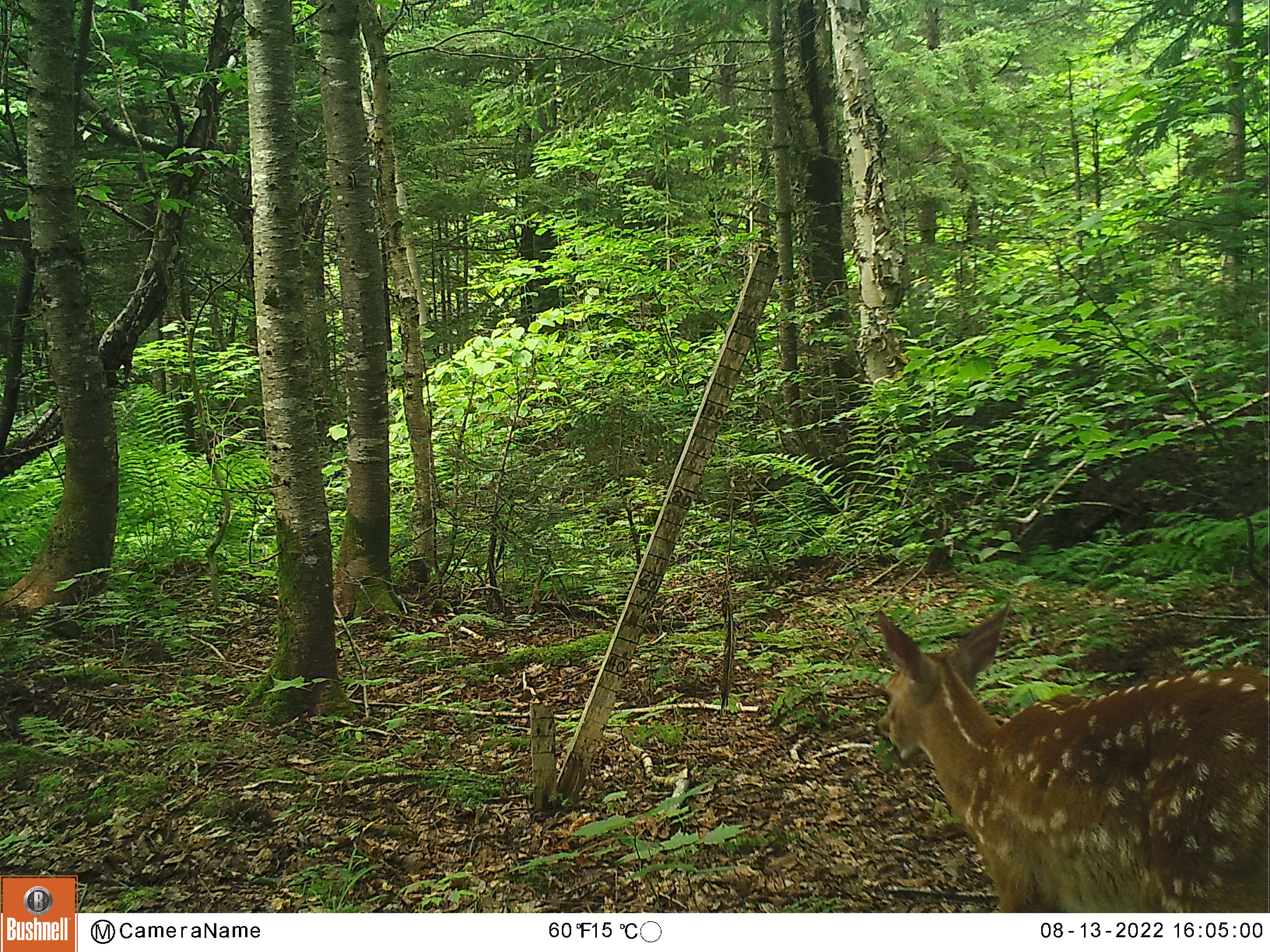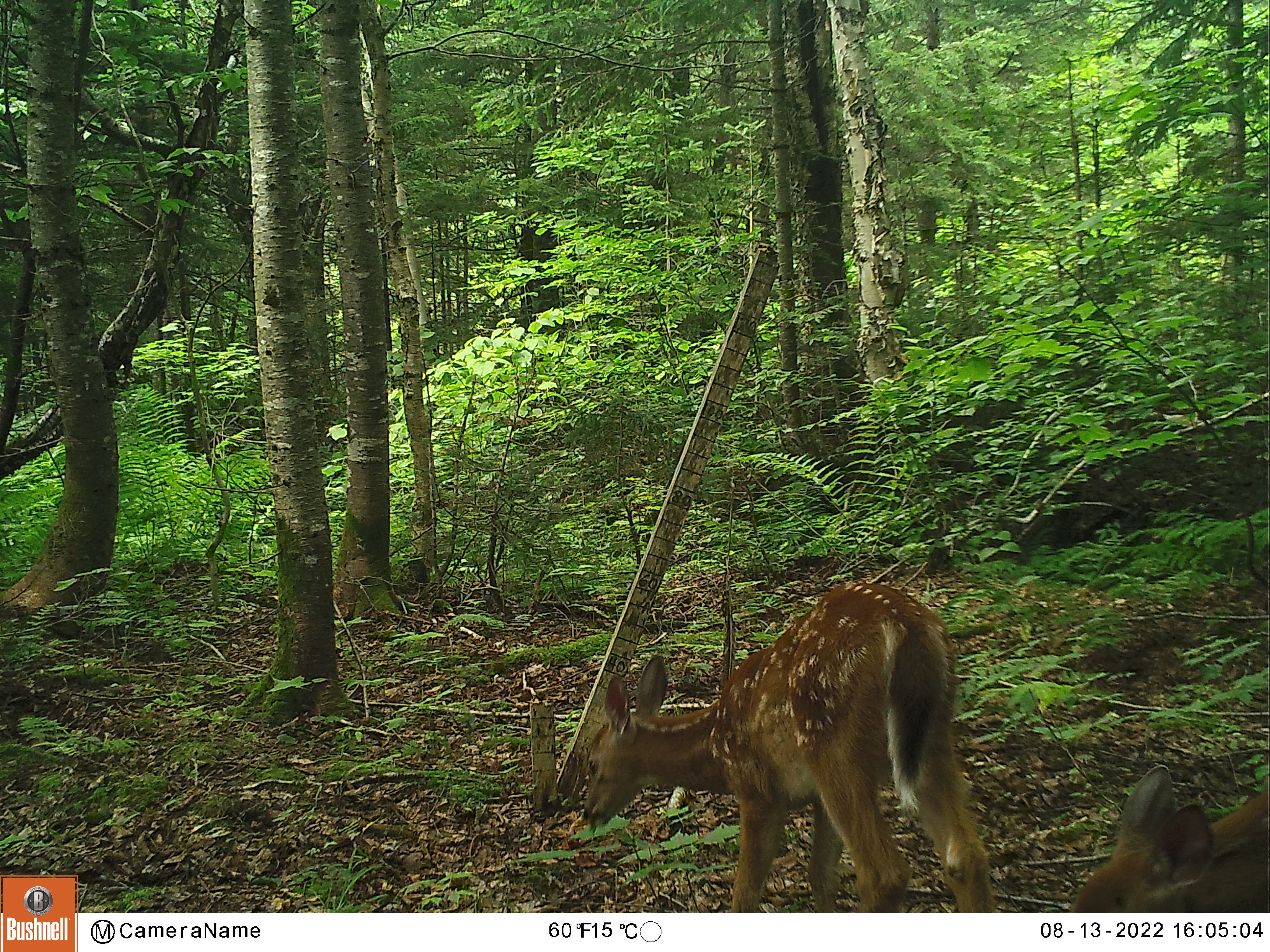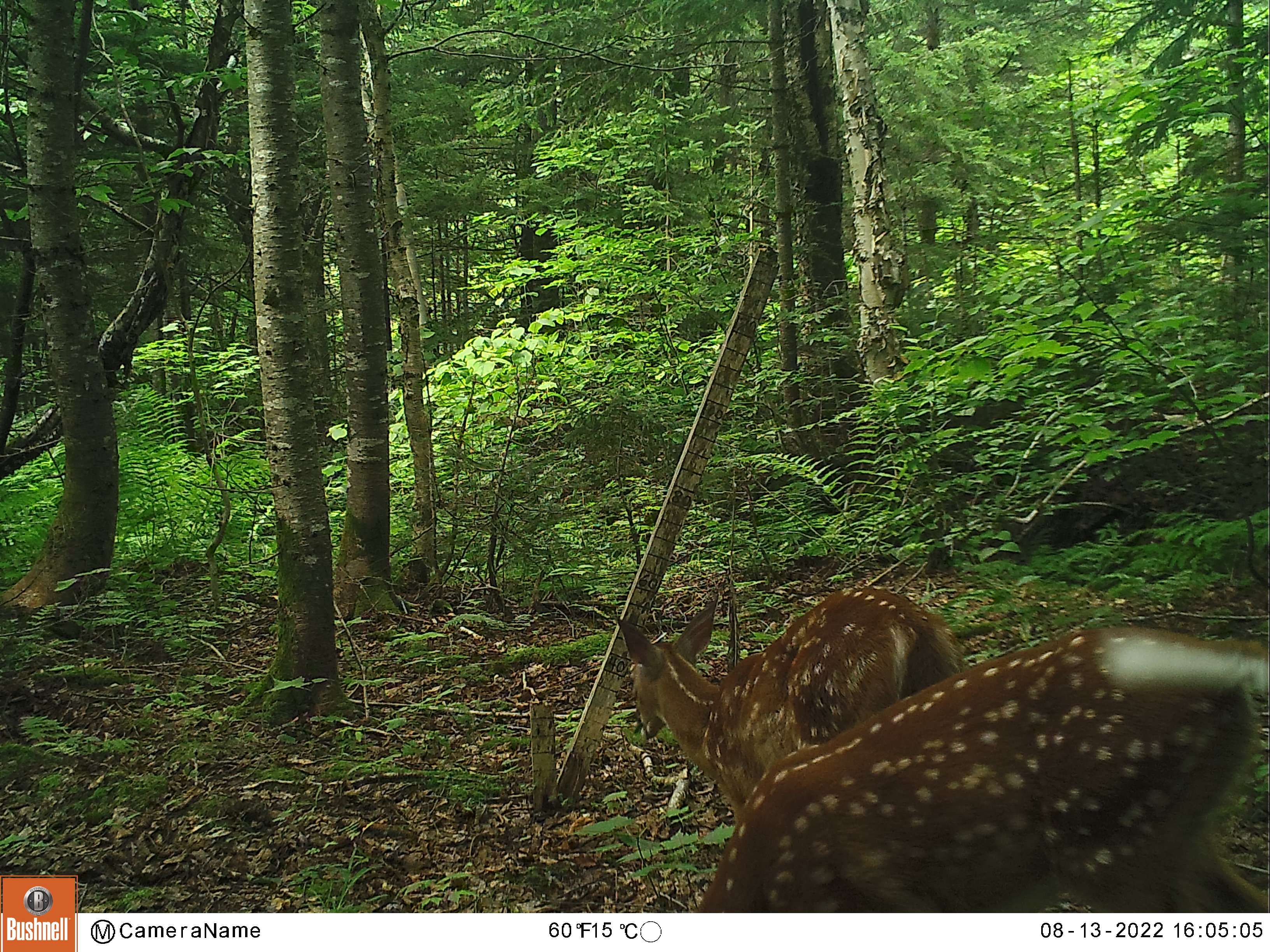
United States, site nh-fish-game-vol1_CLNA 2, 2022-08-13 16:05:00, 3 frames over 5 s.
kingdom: Animalia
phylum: Chordata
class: Mammalia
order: Artiodactyla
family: Cervidae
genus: Odocoileus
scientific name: Odocoileus virginianus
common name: white-tailed deer